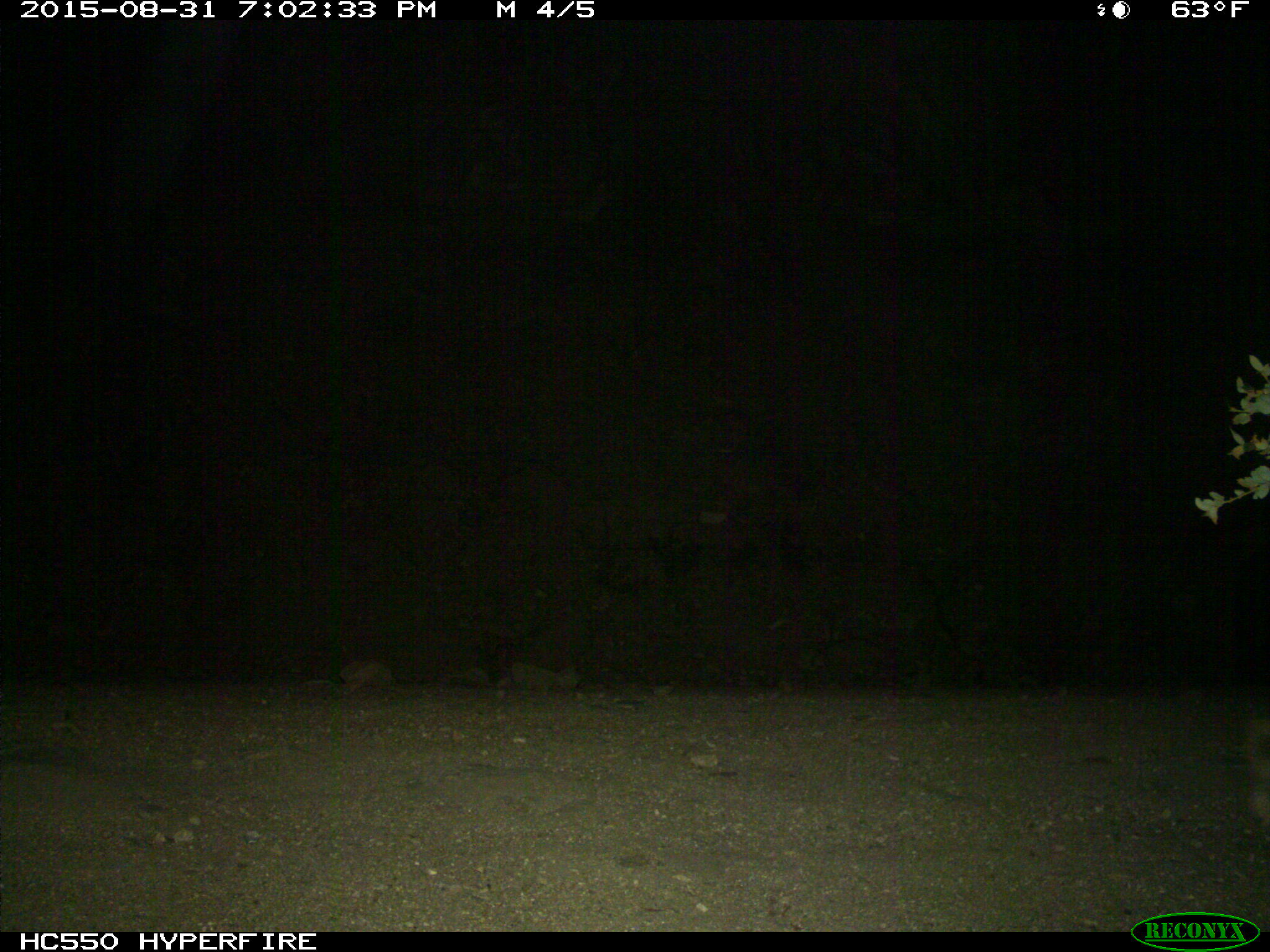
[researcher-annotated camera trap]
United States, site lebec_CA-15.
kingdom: Animalia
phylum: Chordata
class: Mammalia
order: Carnivora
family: Ursidae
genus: Ursus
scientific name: Ursus americanus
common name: american black bear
Ursus americanus (american black bear).